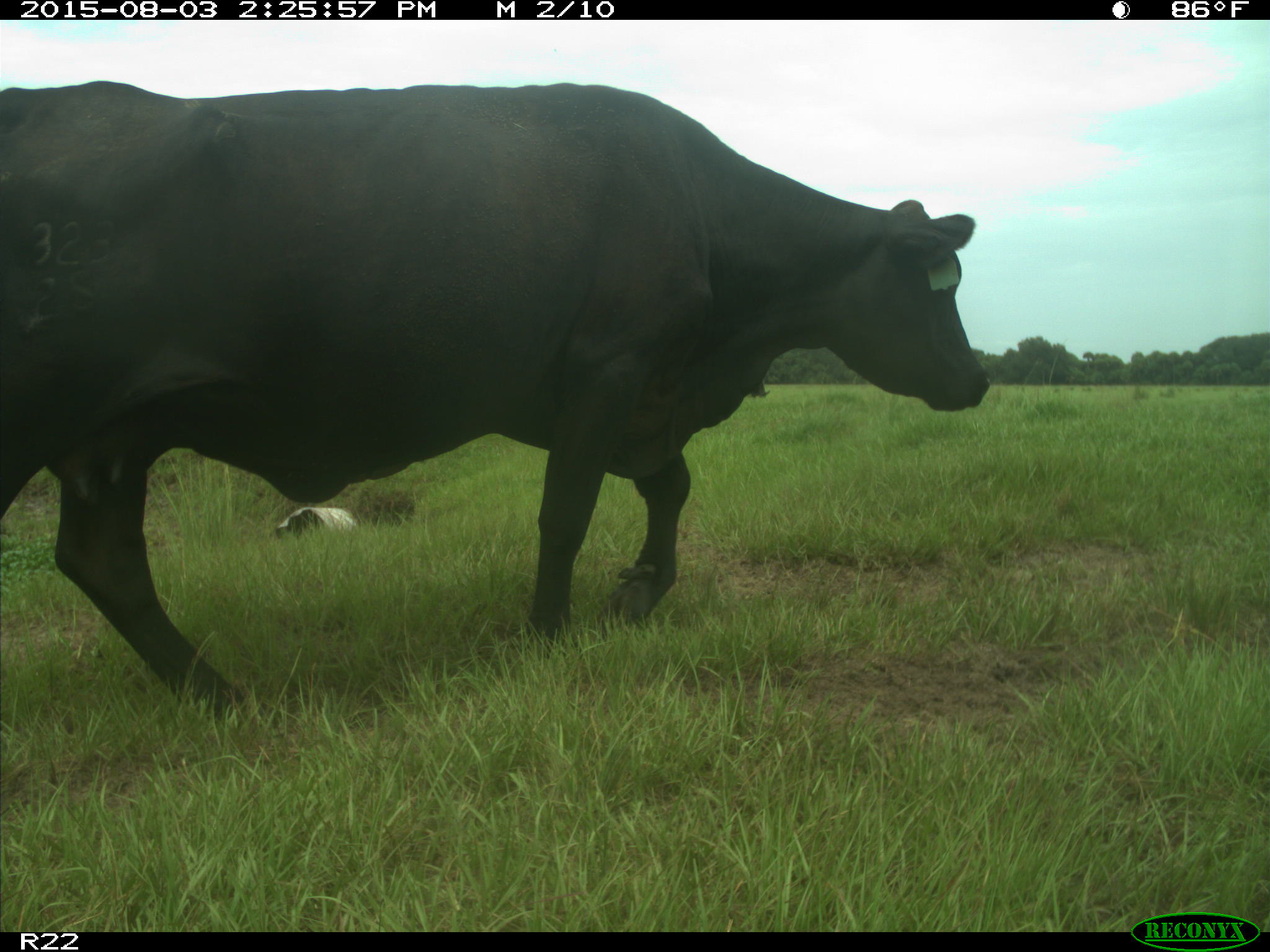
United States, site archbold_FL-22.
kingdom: Animalia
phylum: Chordata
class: Mammalia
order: Artiodactyla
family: Bovidae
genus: Bos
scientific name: Bos taurus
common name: domestic cow